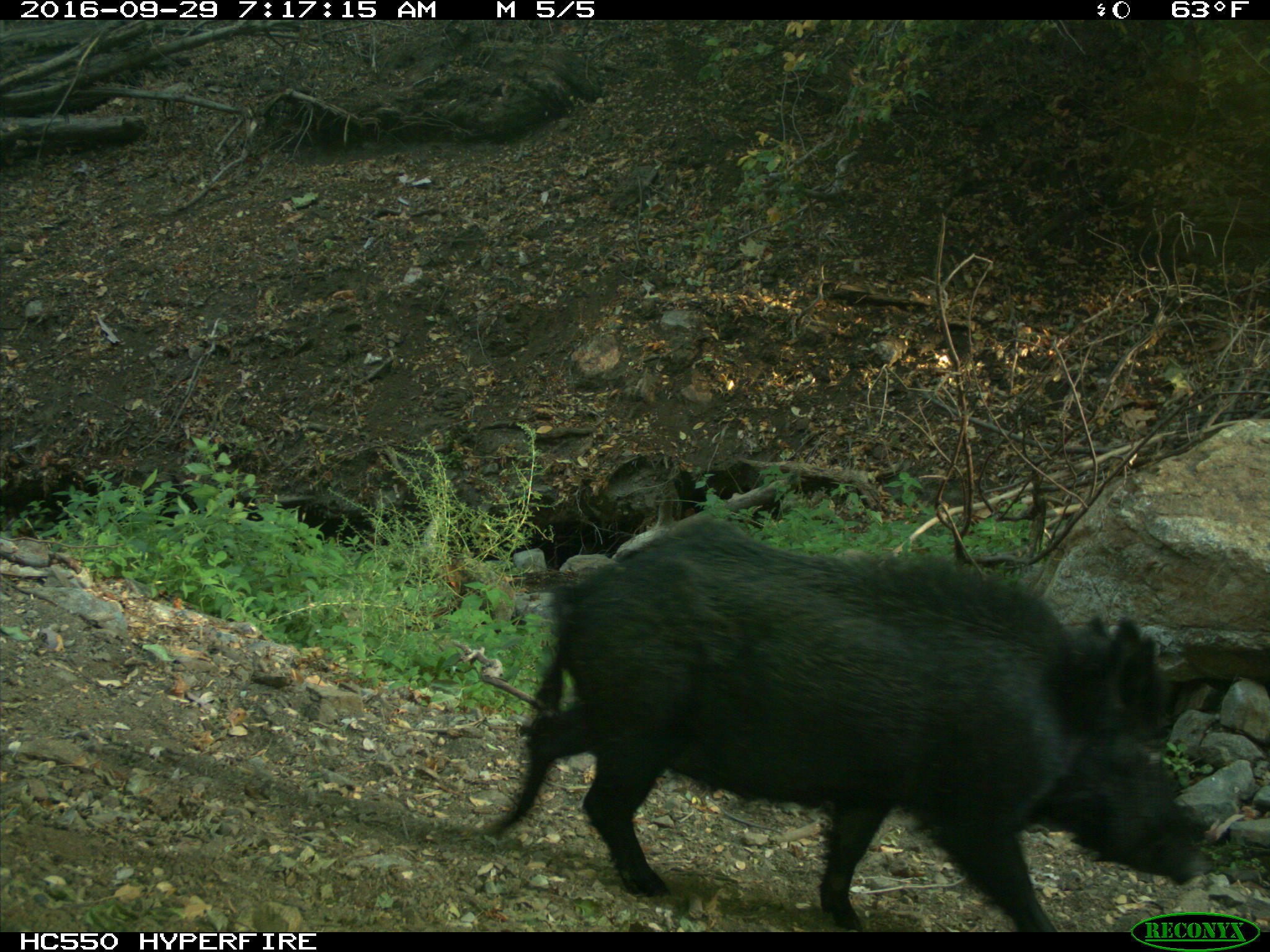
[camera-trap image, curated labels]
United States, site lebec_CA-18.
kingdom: Animalia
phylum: Chordata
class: Mammalia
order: Artiodactyla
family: Suidae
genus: Sus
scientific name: Sus scrofa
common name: wild boar